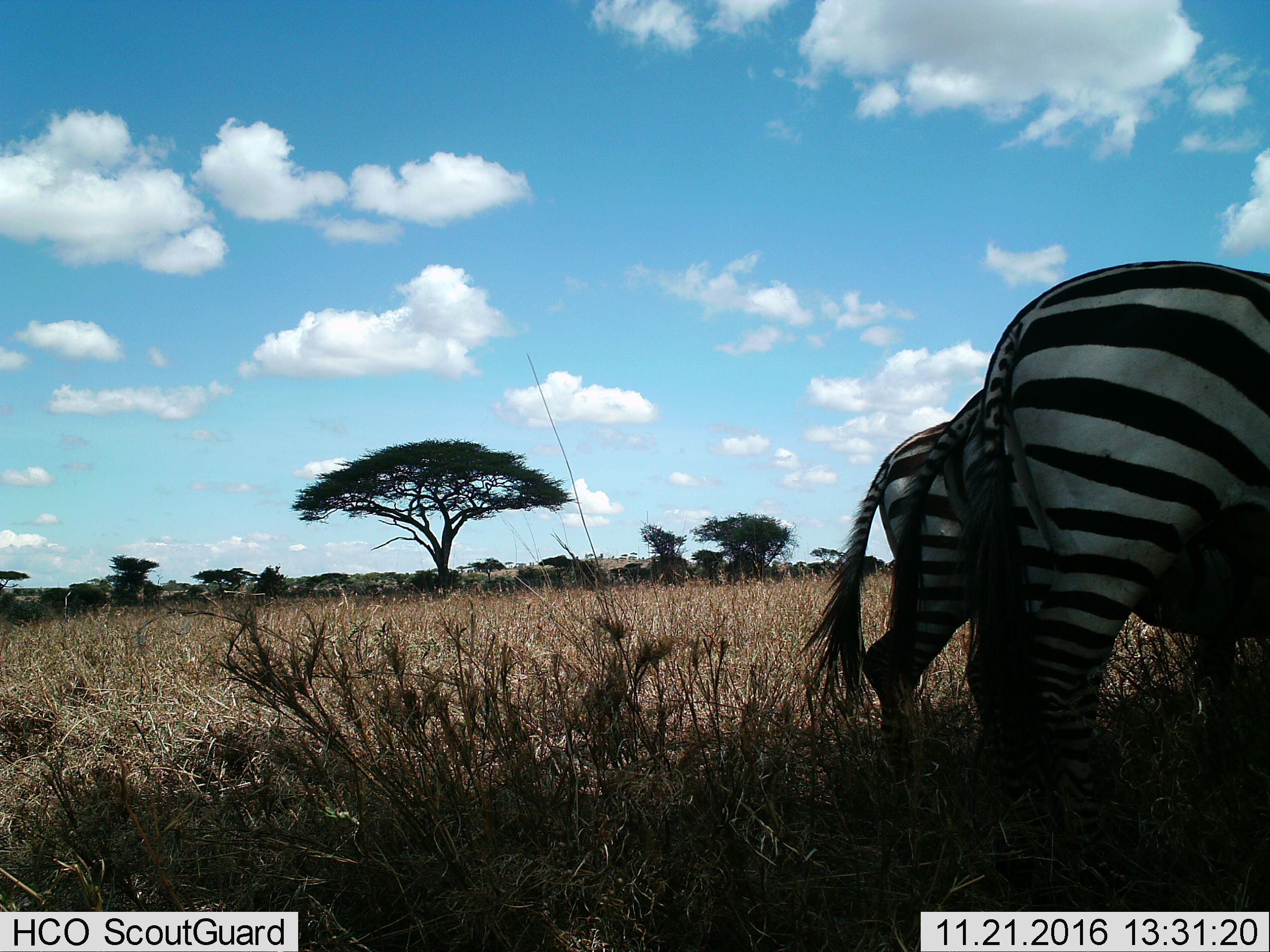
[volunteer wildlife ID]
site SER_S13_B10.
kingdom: Animalia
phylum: Chordata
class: Mammalia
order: Perissodactyla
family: Equidae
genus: Equus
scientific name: Equus quagga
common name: plains zebra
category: zebraplains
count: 3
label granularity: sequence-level